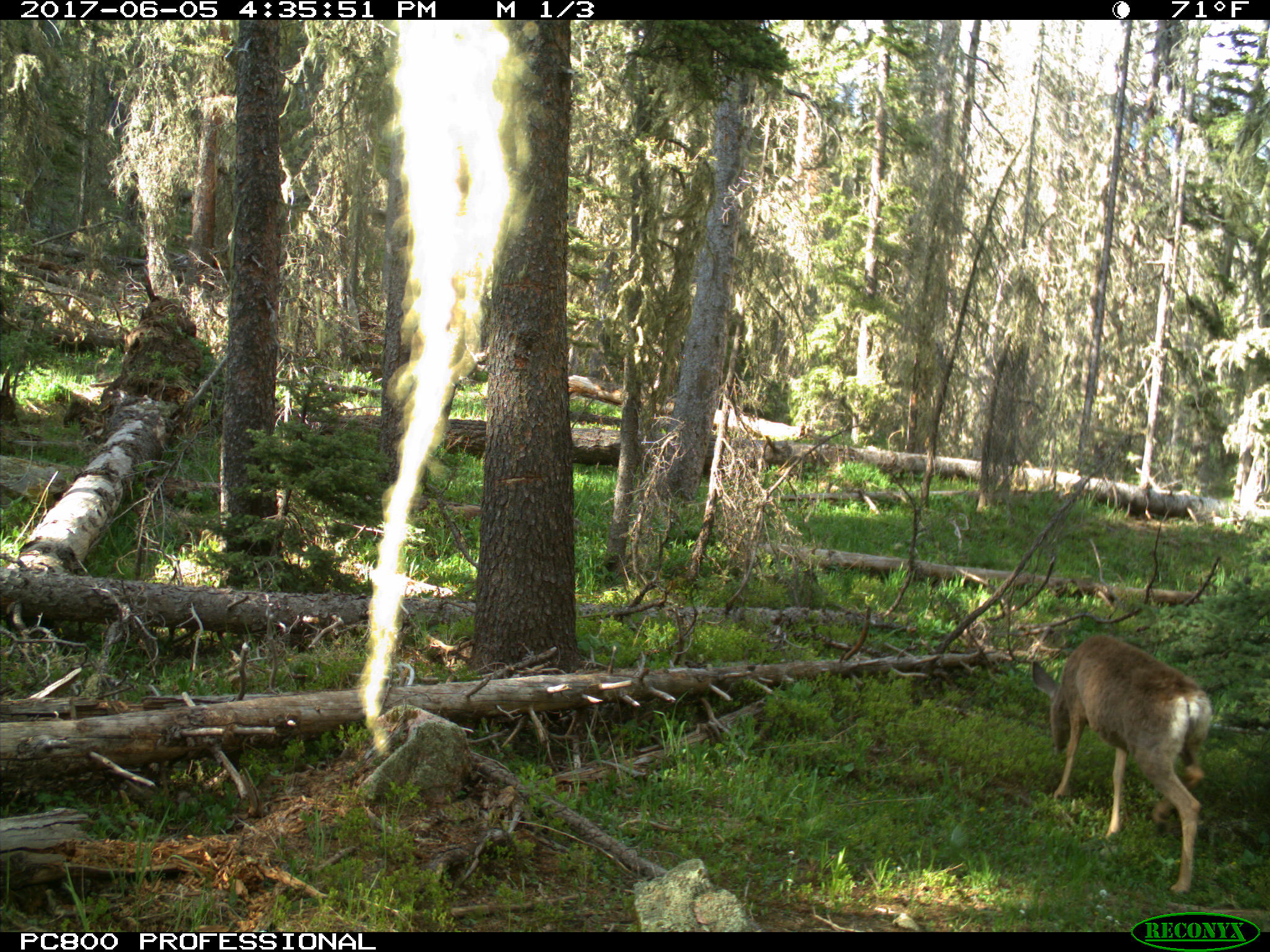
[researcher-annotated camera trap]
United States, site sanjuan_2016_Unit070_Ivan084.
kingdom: Animalia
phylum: Chordata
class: Mammalia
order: Artiodactyla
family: Cervidae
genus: Odocoileus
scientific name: Odocoileus hemionus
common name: mule deer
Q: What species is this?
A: Odocoileus hemionus (mule deer).